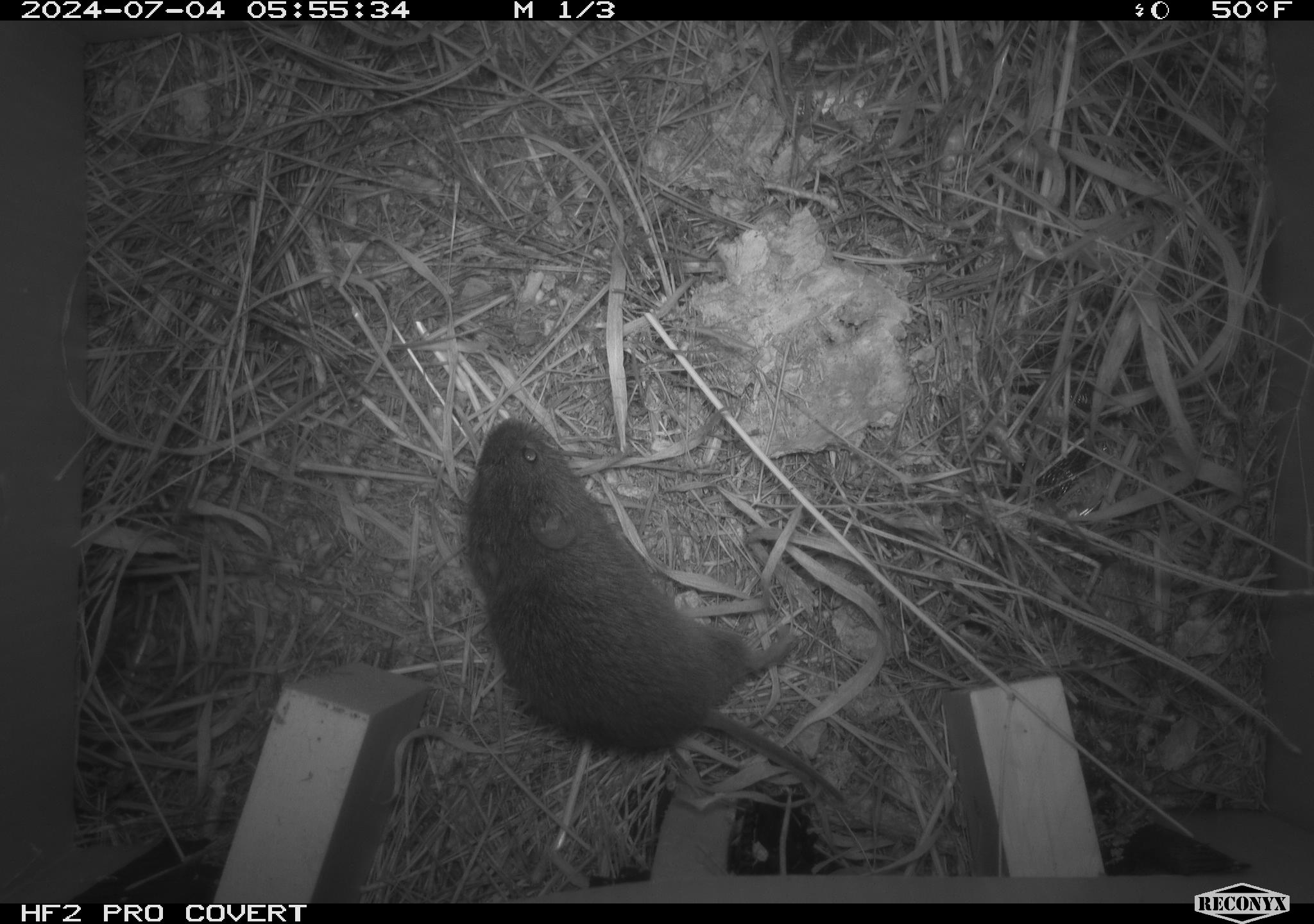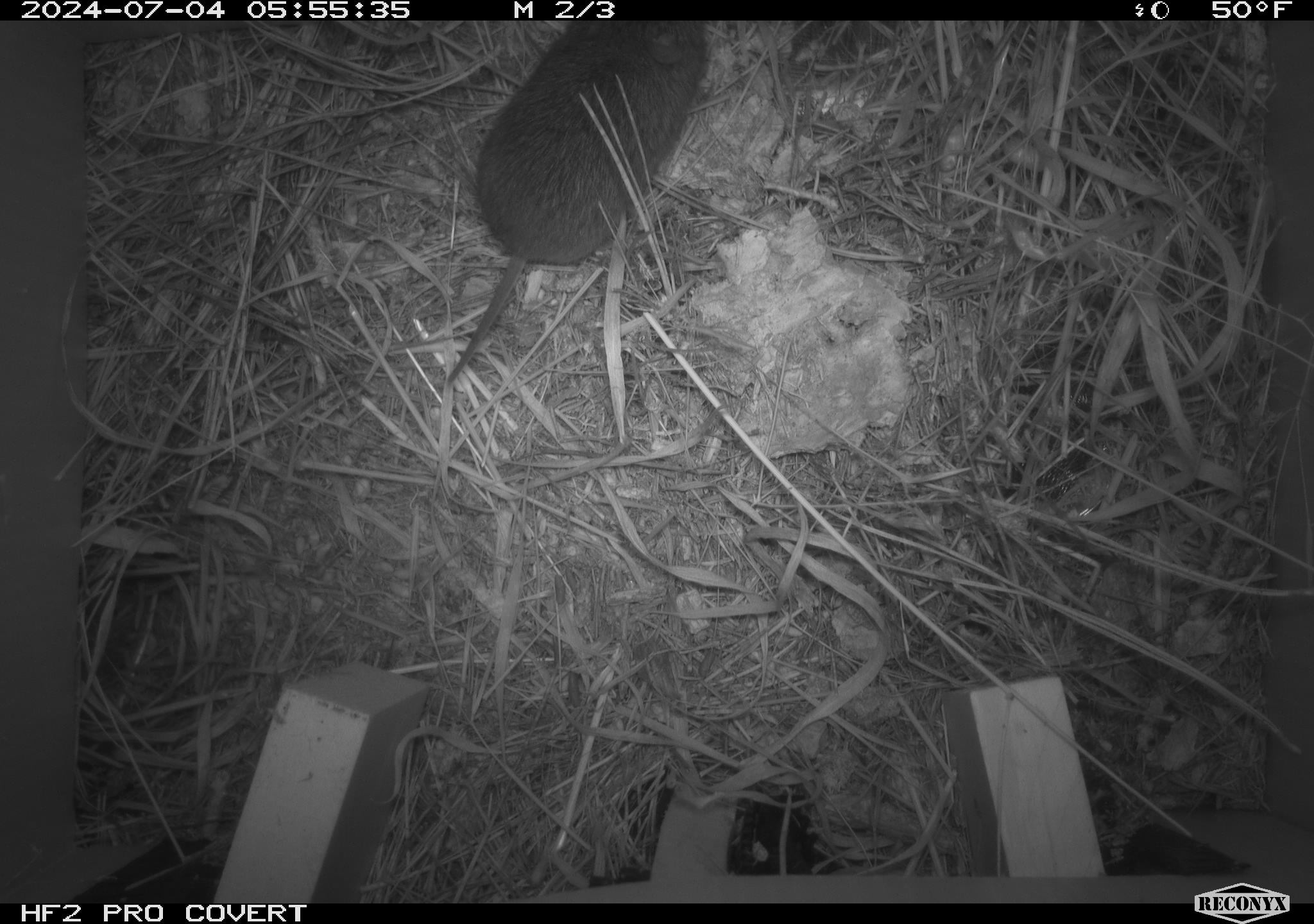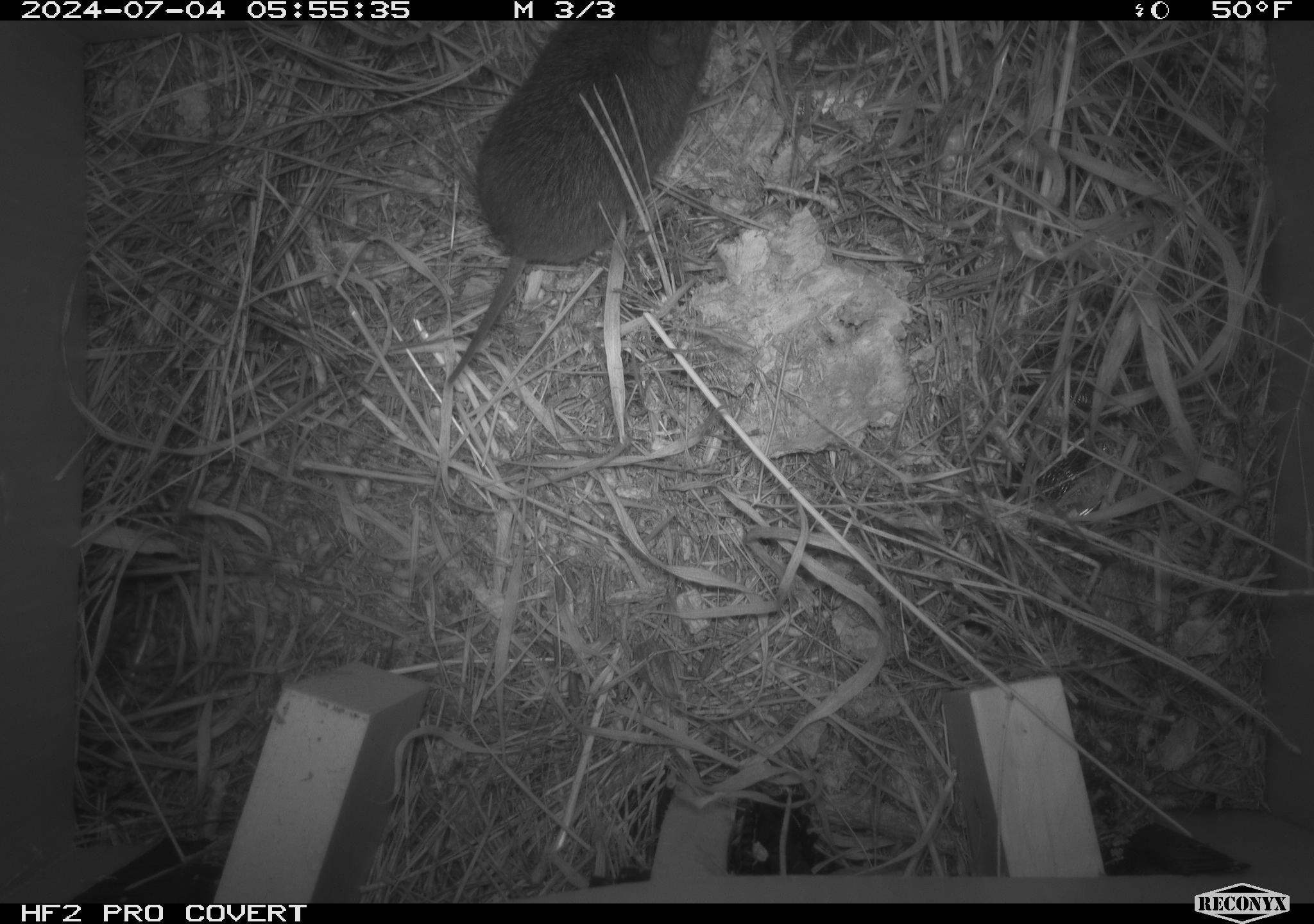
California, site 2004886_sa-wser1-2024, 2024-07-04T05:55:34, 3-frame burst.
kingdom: Animalia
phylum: Chordata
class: Mammalia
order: Rodentia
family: Cricetidae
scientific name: Arvicolinae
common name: voles, lemmings, and muskrats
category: arvicolinae subfamily